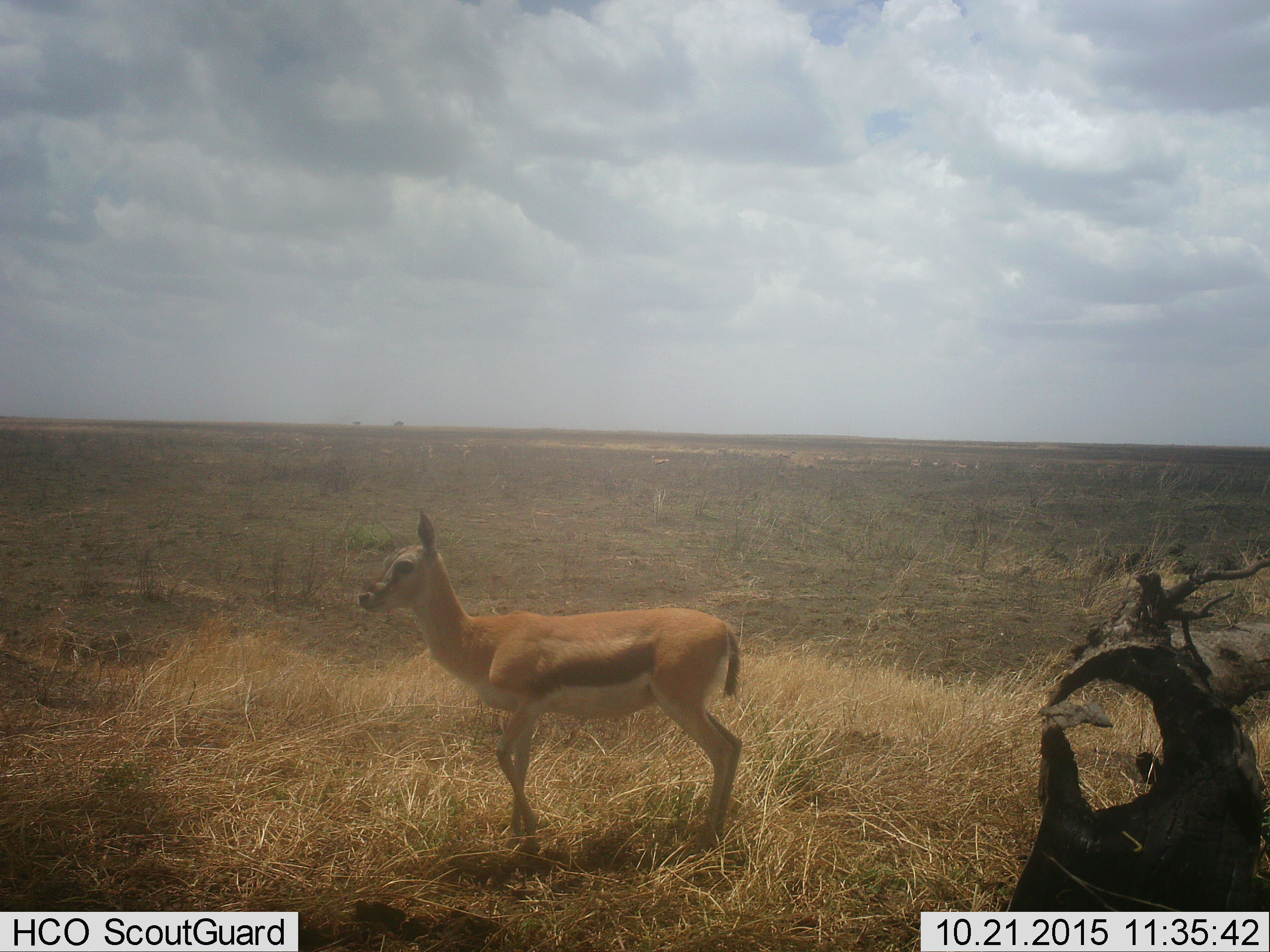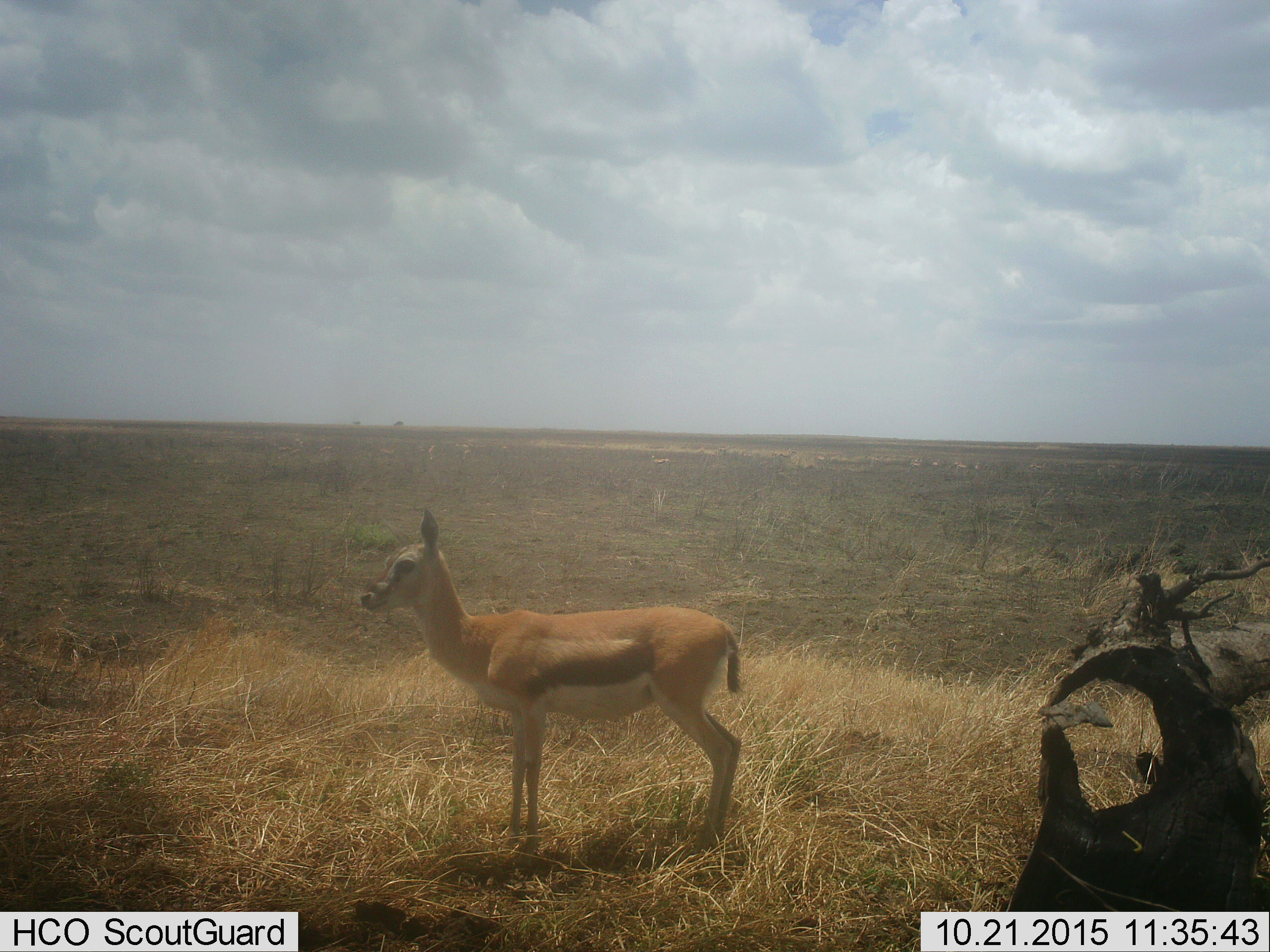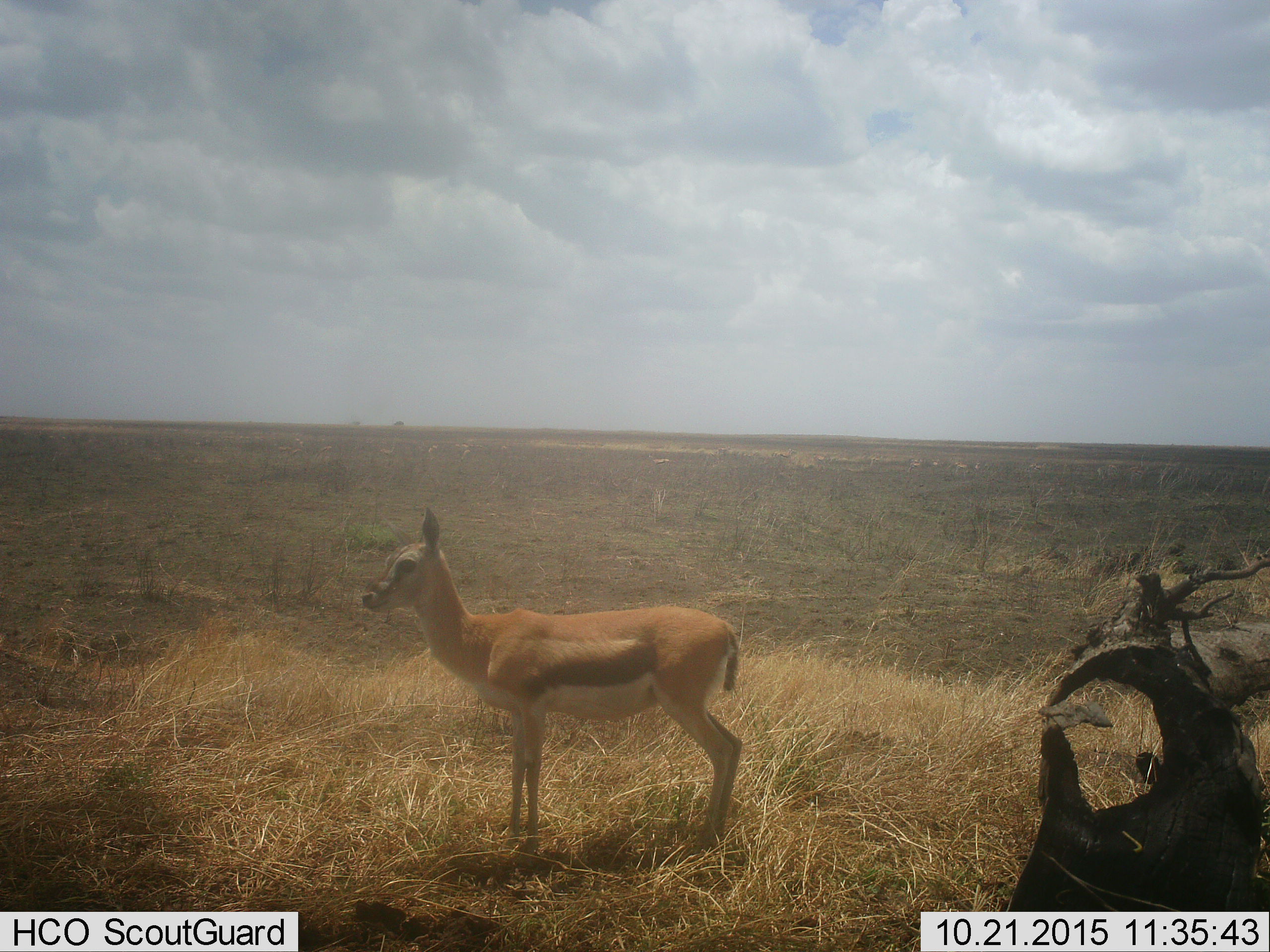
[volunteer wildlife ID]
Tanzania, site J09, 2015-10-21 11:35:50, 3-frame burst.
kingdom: Animalia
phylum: Chordata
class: Mammalia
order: Artiodactyla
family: Bovidae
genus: Eudorcas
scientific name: Eudorcas thomsonii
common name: thomson's gazelle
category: gazellethomsons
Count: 1.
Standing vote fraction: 88%.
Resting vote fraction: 12%.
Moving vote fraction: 25%.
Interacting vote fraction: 0%.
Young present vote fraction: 12%.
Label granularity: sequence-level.